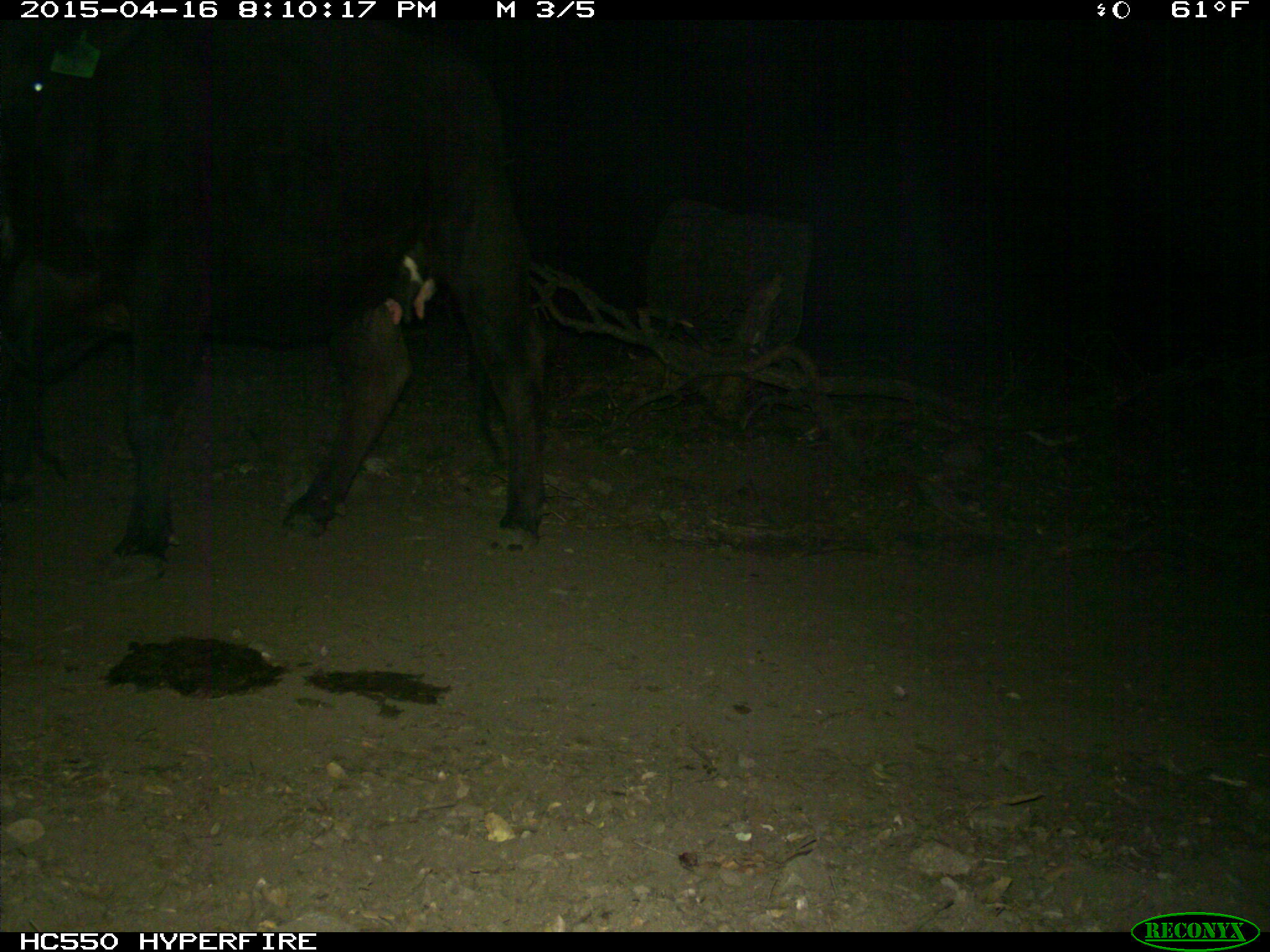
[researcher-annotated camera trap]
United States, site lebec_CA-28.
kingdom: Animalia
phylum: Chordata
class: Mammalia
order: Artiodactyla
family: Bovidae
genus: Bos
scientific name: Bos taurus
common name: domestic cow